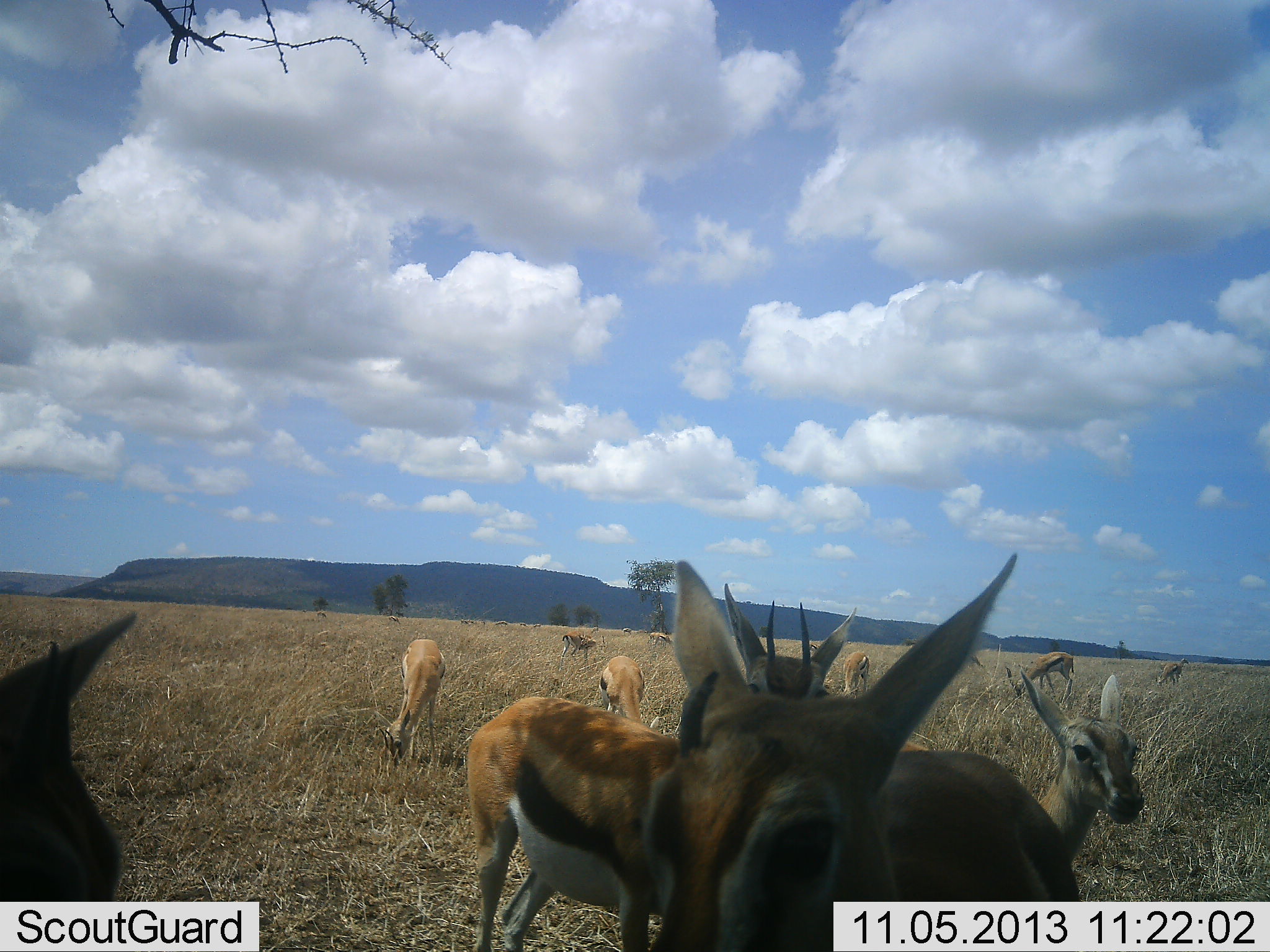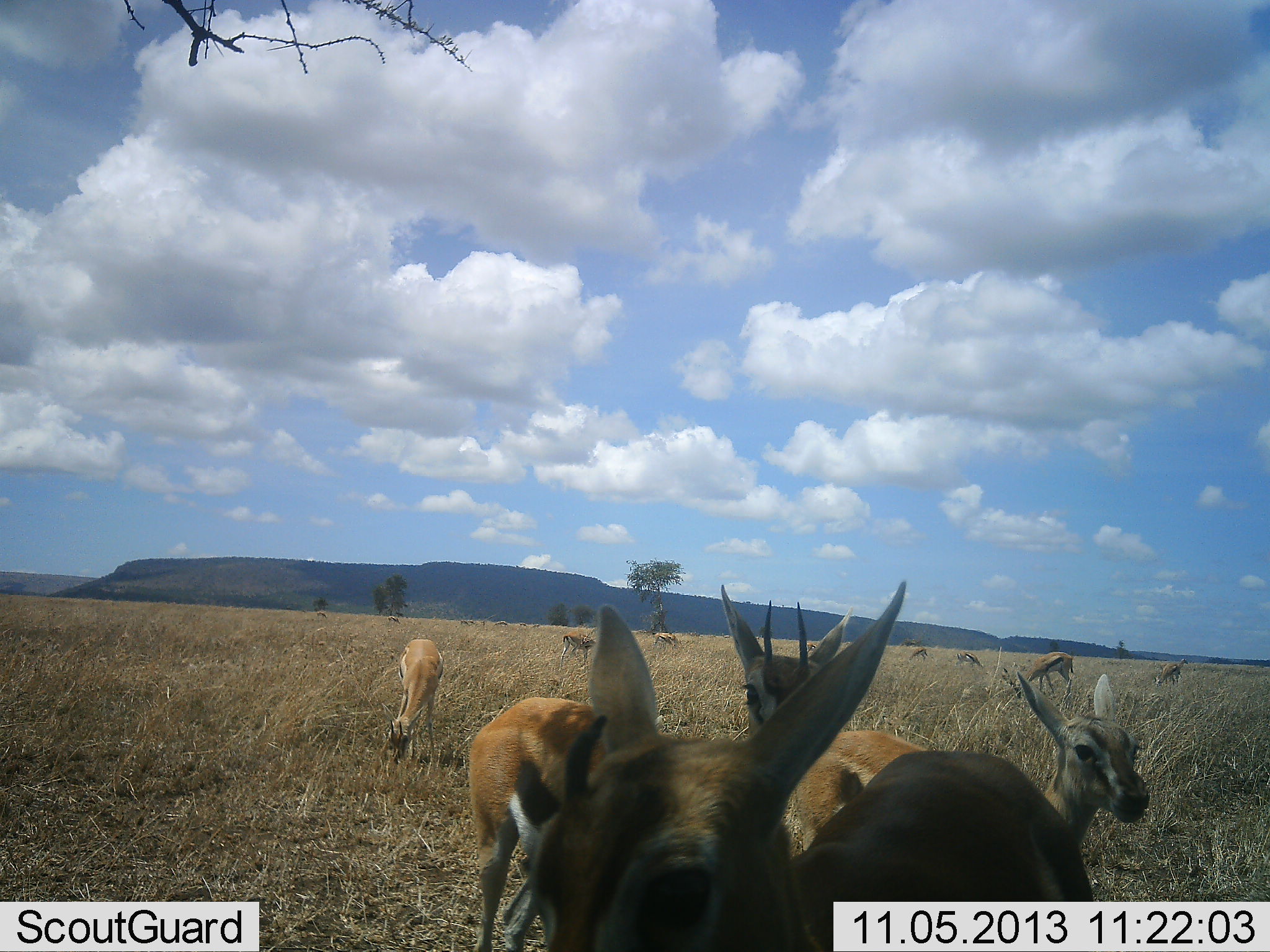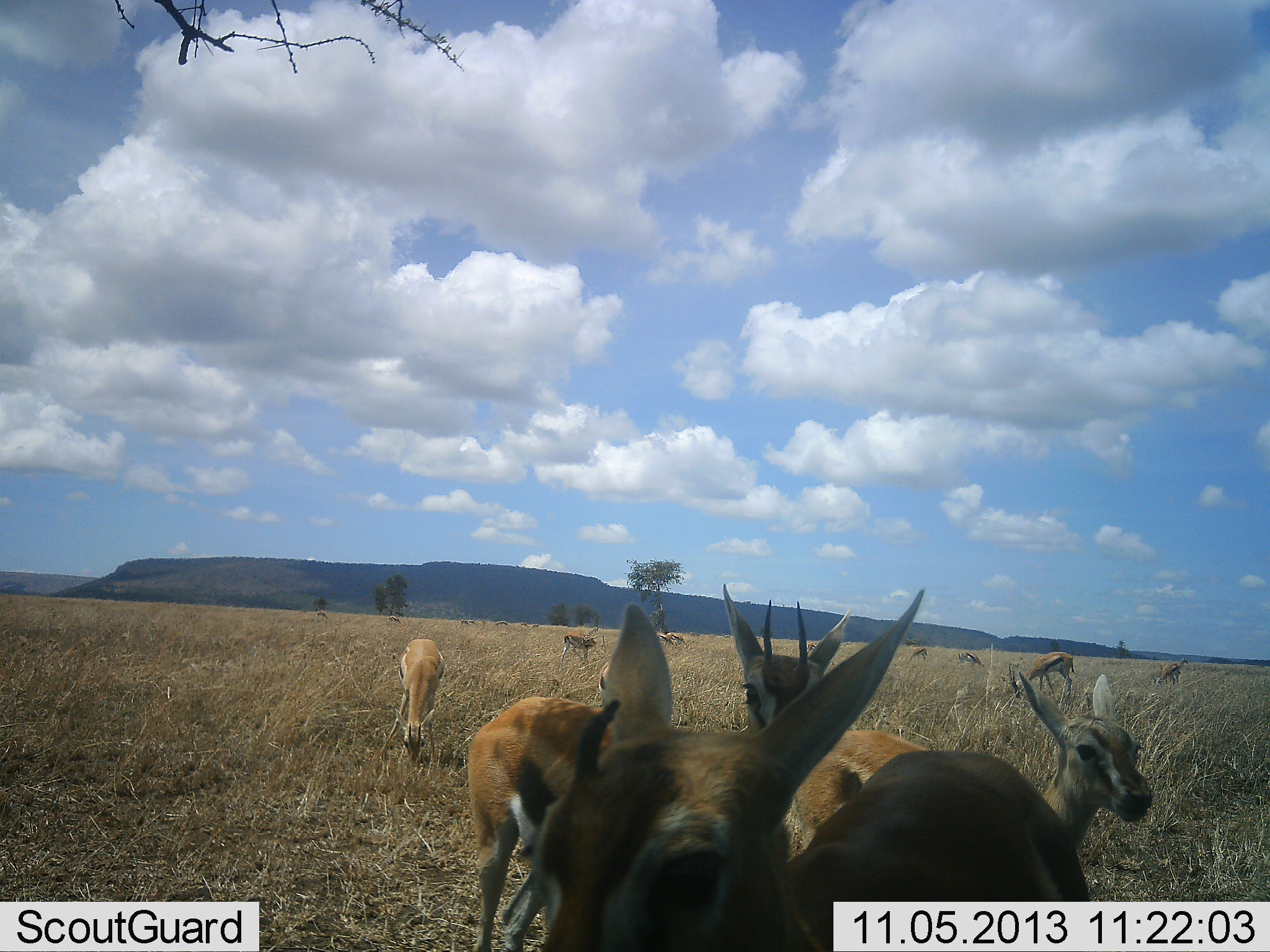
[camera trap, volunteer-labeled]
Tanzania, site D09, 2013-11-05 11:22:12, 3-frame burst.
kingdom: Animalia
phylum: Chordata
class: Mammalia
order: Artiodactyla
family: Bovidae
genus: Eudorcas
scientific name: Eudorcas thomsonii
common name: thomson's gazelle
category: gazellethomsons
Gazellethomsons (thomson's gazelle) (Eudorcas thomsonii), count 11-50. Behavior (volunteer vote fractions): standing 90%, resting 0%, moving 30%, interacting 10%. Young present (vote fraction): 10%. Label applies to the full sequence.